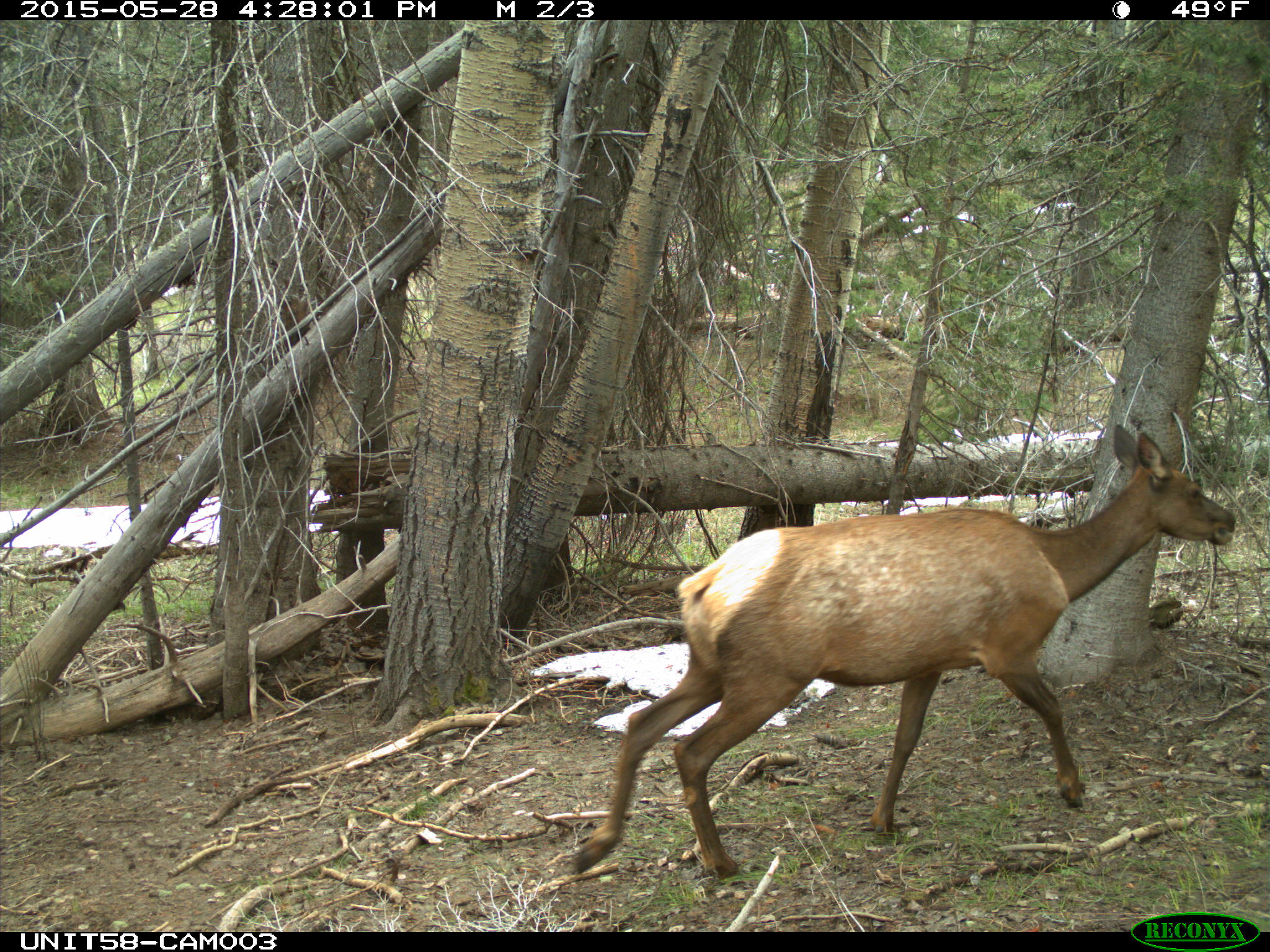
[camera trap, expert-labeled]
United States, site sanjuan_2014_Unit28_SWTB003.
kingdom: Animalia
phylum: Chordata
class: Mammalia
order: Artiodactyla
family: Cervidae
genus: Cervus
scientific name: Cervus elaphus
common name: red deer